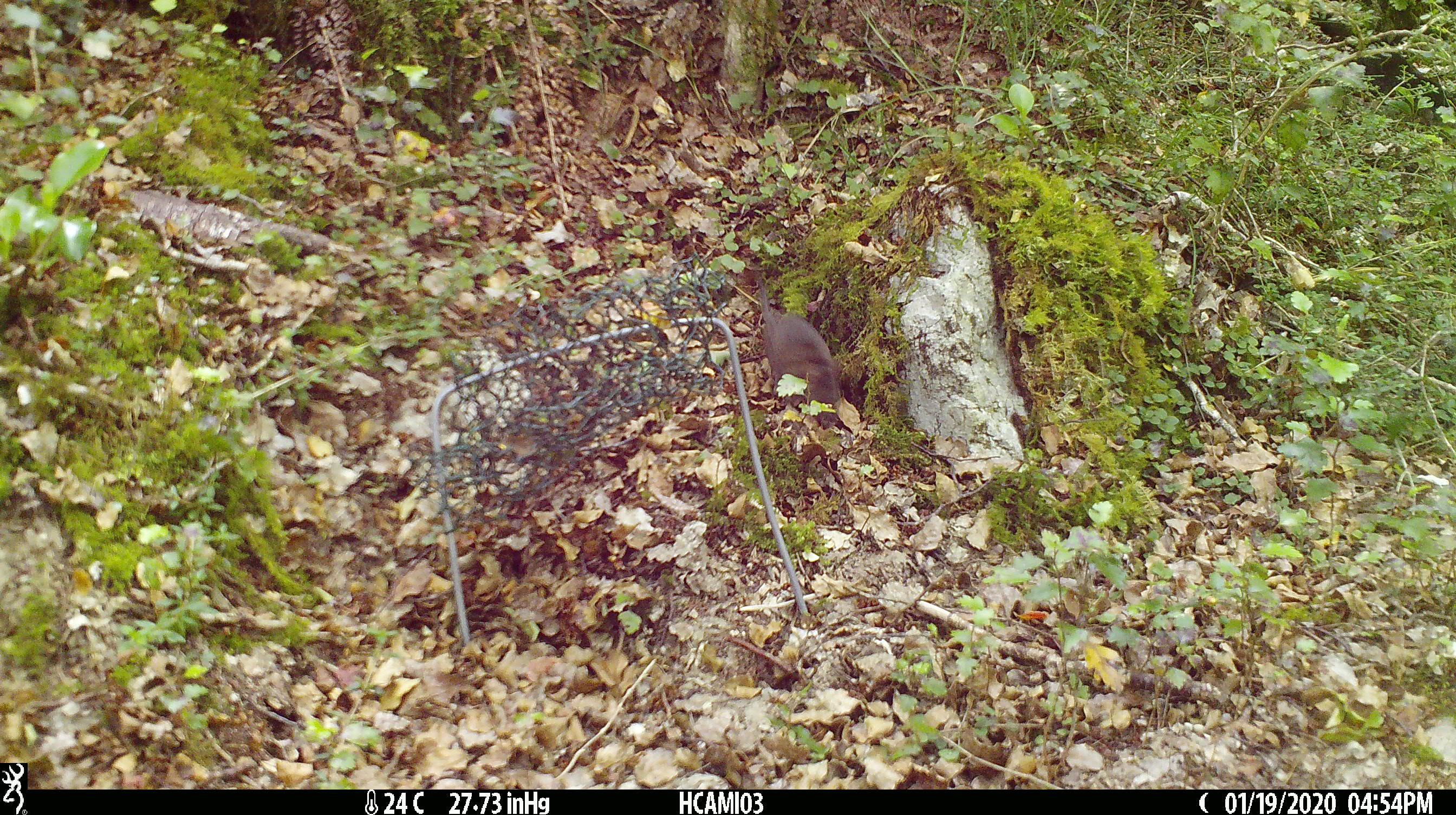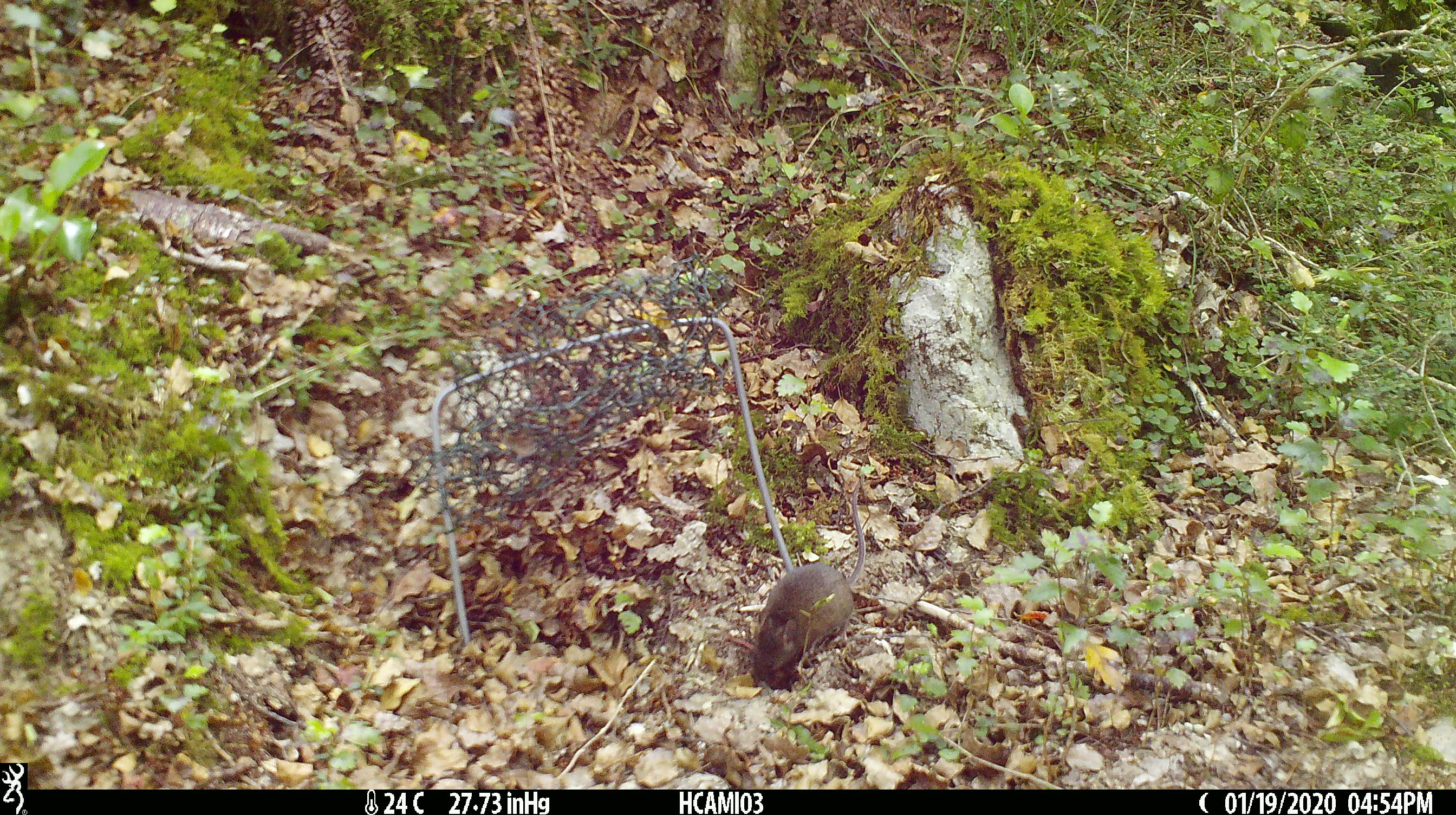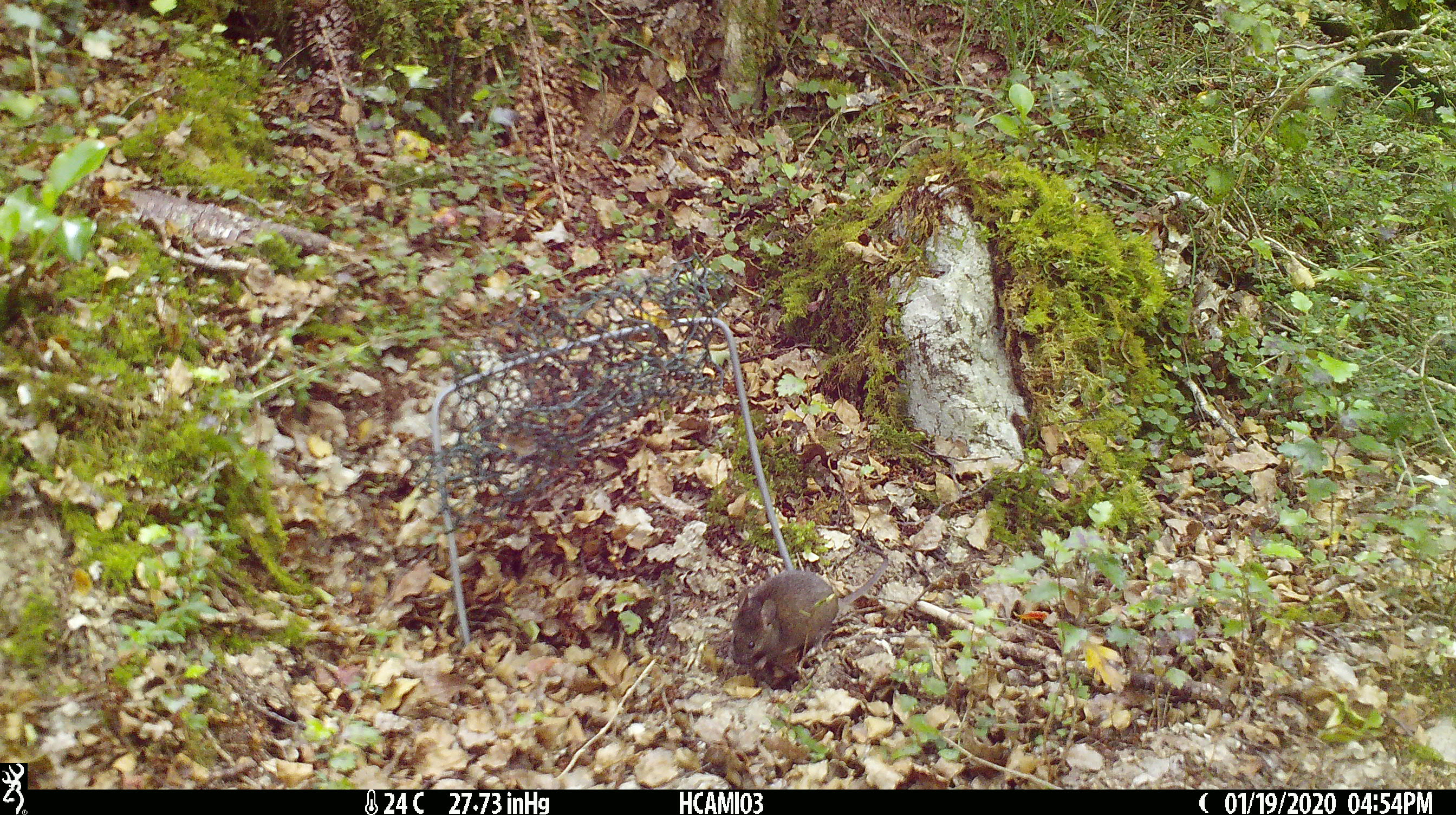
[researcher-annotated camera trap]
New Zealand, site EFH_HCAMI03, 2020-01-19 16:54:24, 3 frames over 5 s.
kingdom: Animalia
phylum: Chordata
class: Mammalia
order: Rodentia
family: Muridae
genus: Mus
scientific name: Mus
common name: mouse